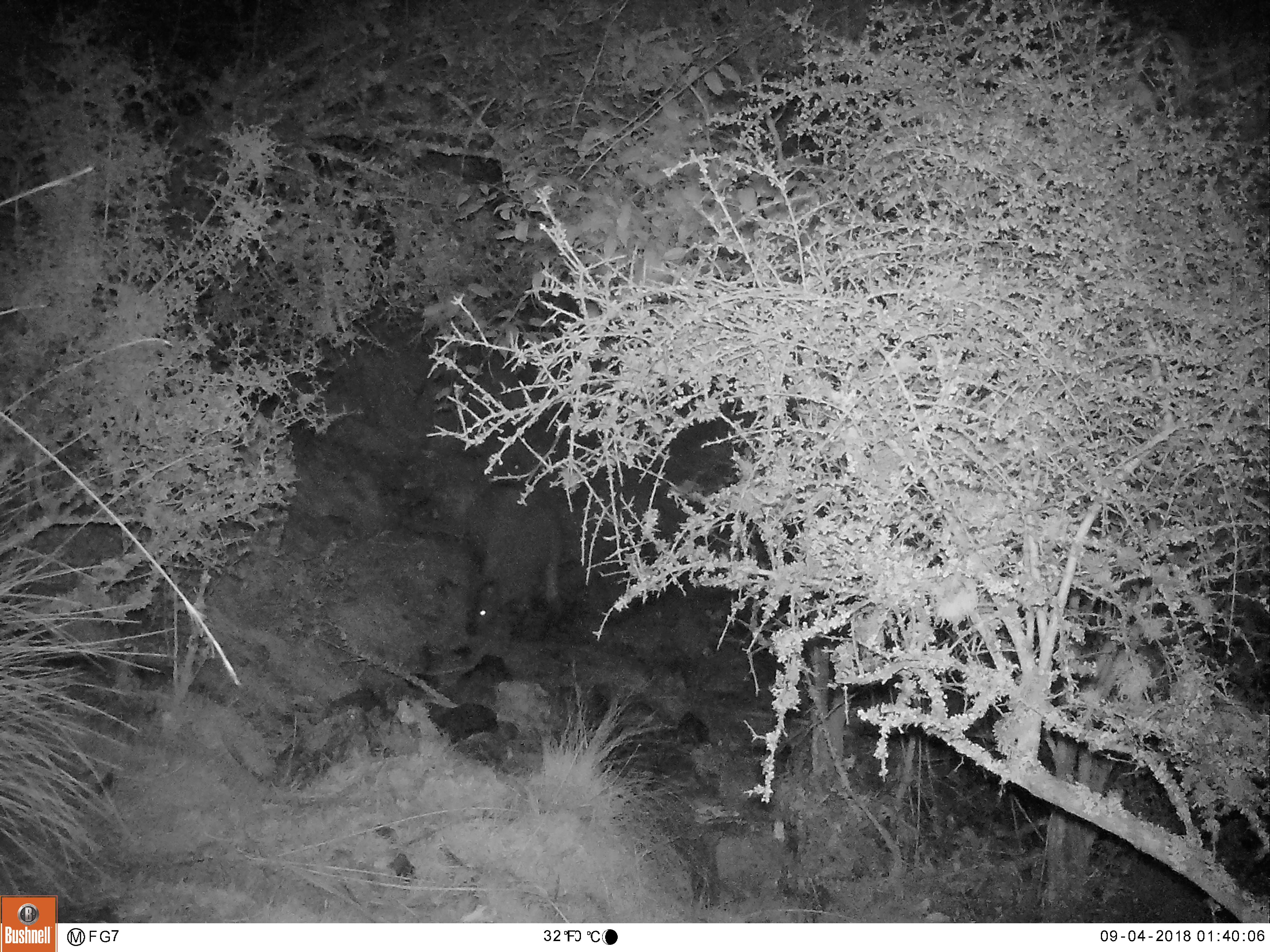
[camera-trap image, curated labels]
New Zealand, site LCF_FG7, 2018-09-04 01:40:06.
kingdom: Animalia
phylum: Chordata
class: Mammalia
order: Diprotodontia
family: Macropodidae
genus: Notamacropus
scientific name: Notamacropus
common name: wallaby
Wallaby (Notamacropus).